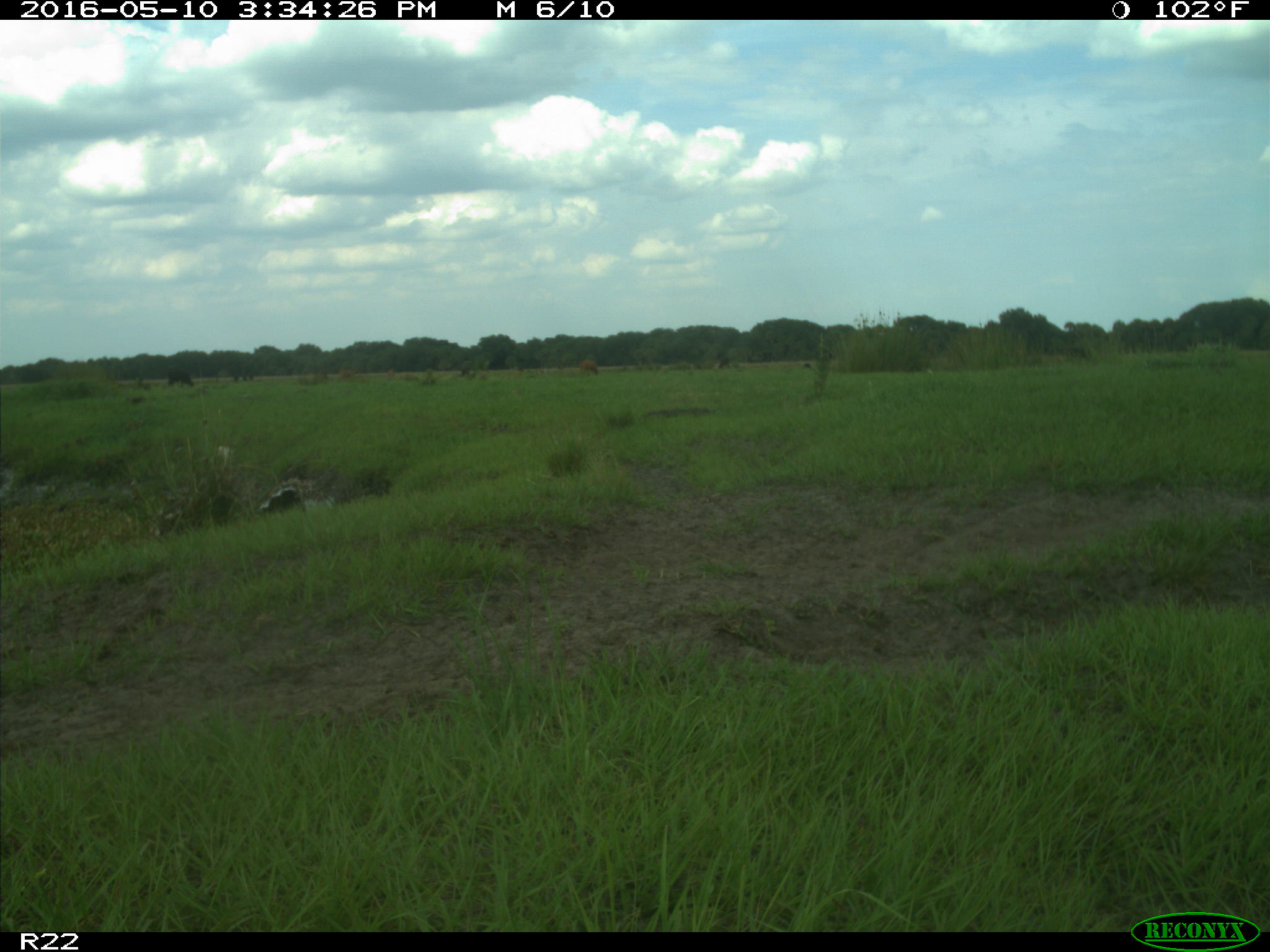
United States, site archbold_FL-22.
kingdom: Animalia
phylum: Chordata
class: Mammalia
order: Artiodactyla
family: Bovidae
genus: Bos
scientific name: Bos taurus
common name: domestic cow